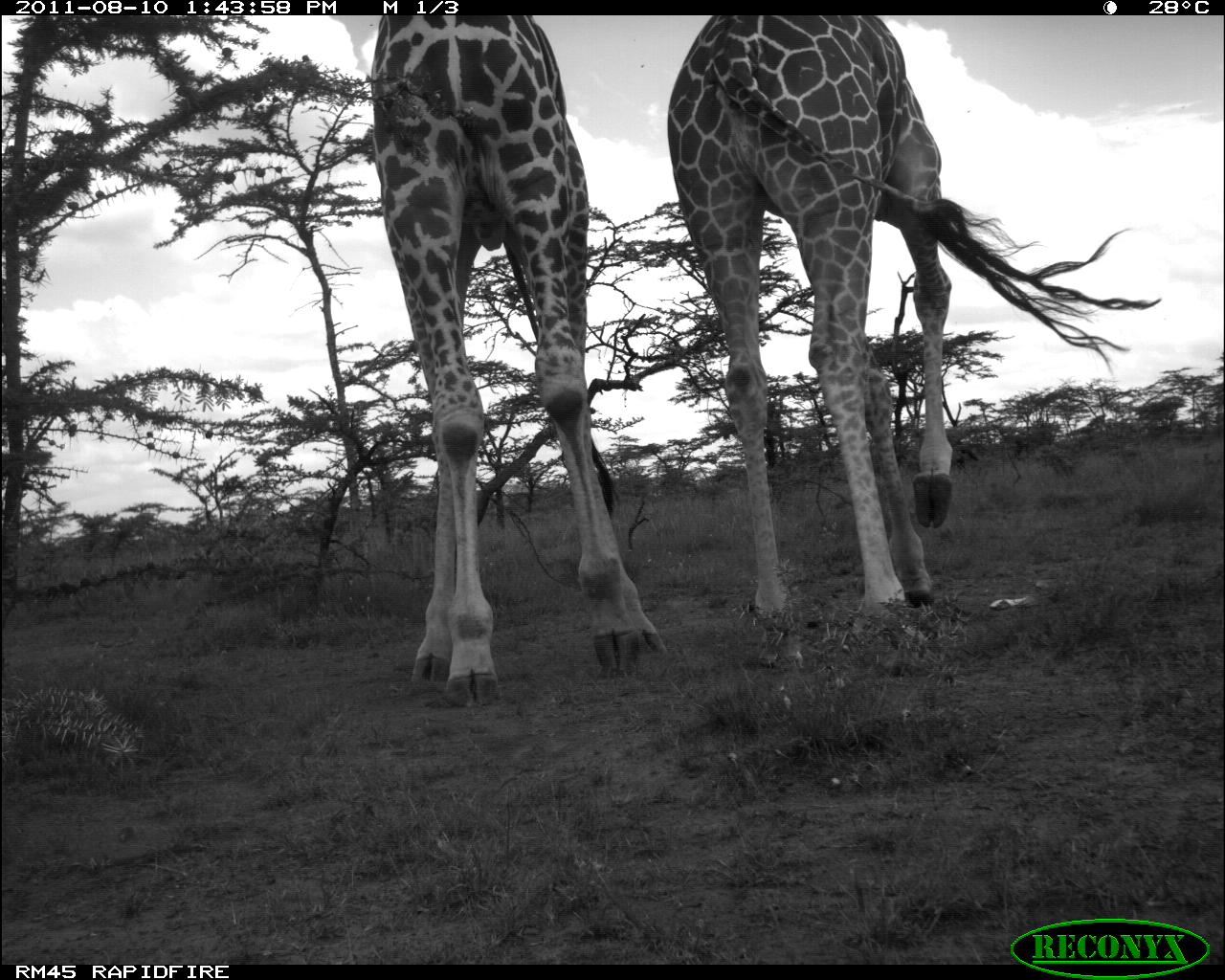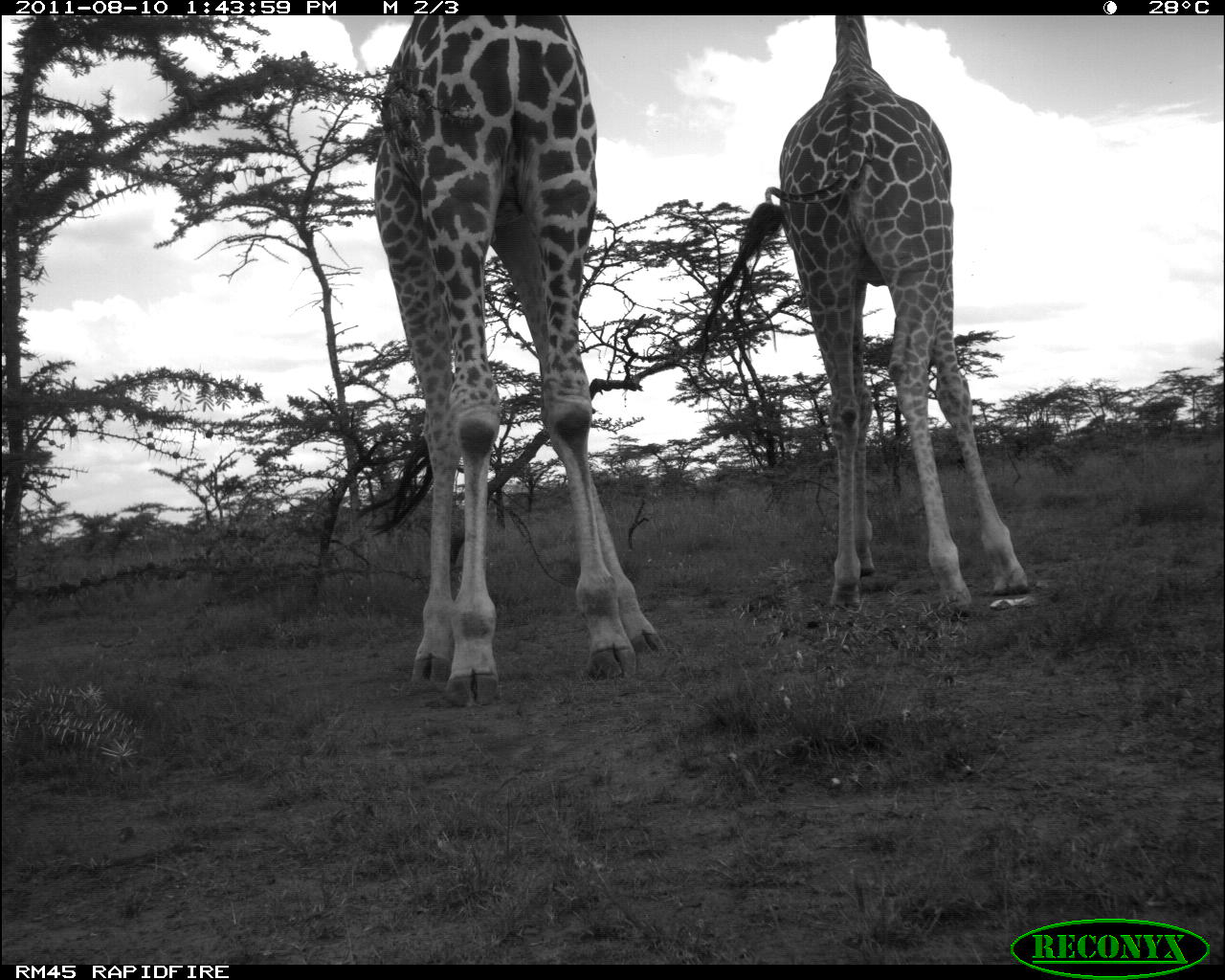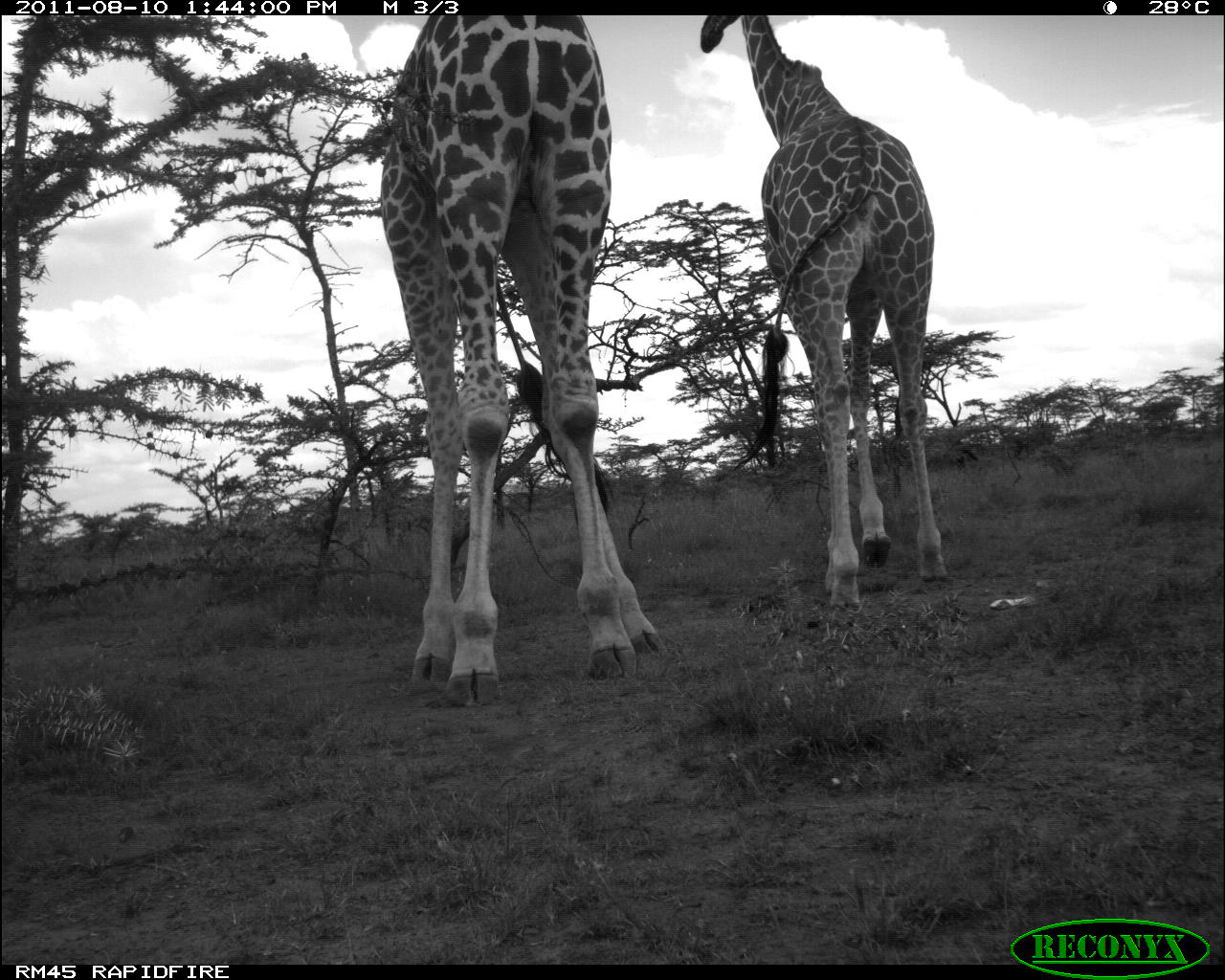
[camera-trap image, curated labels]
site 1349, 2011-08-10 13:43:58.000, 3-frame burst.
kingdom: Animalia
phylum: Chordata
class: Mammalia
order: Artiodactyla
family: Giraffidae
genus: Giraffa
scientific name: Giraffa camelopardalis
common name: giraffe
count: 2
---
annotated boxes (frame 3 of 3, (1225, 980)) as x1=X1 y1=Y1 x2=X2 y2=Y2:
giraffa camelopardalis: x1=379 y1=14 x2=667 y2=705; x1=699 y1=13 x2=948 y2=610